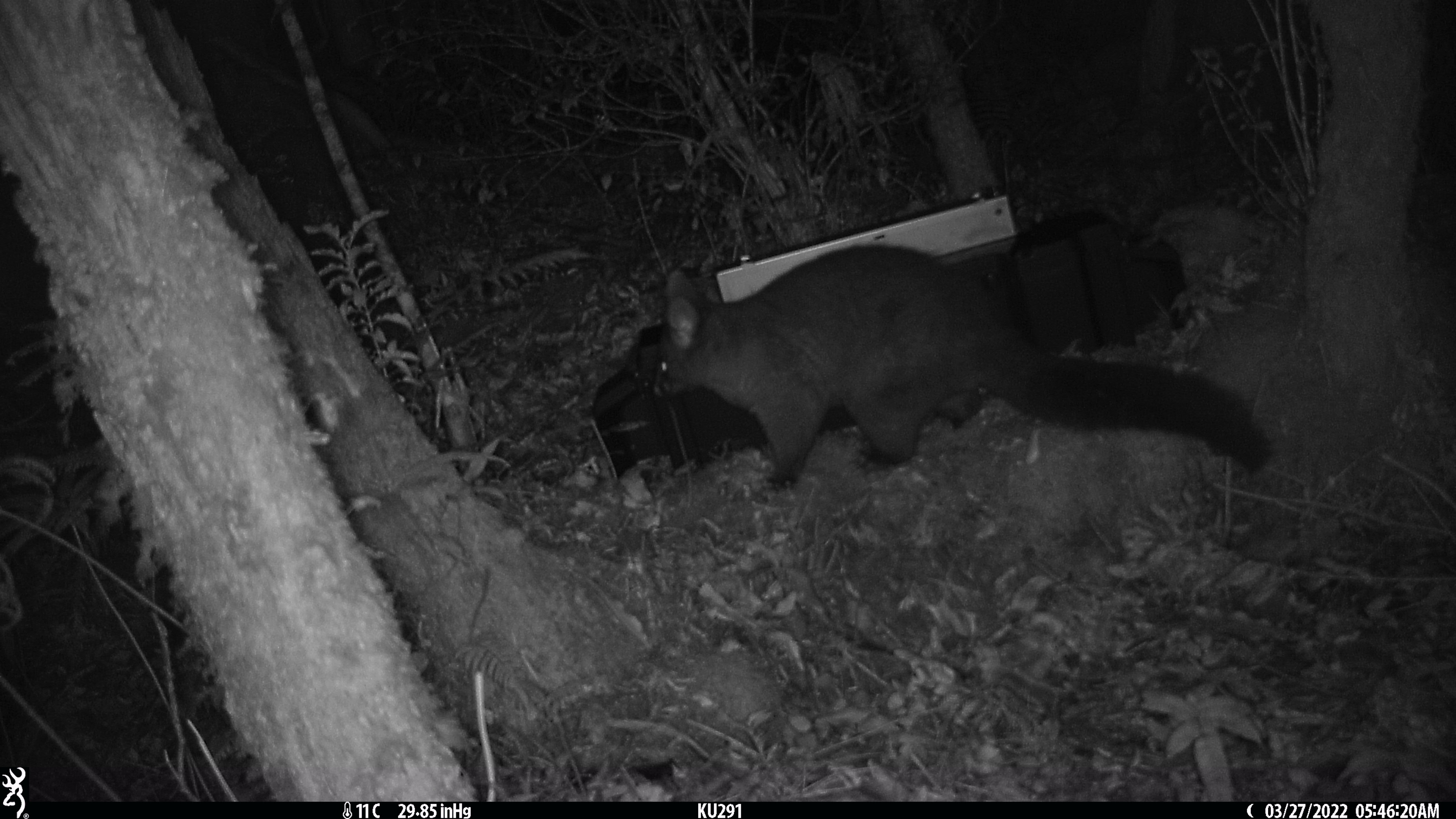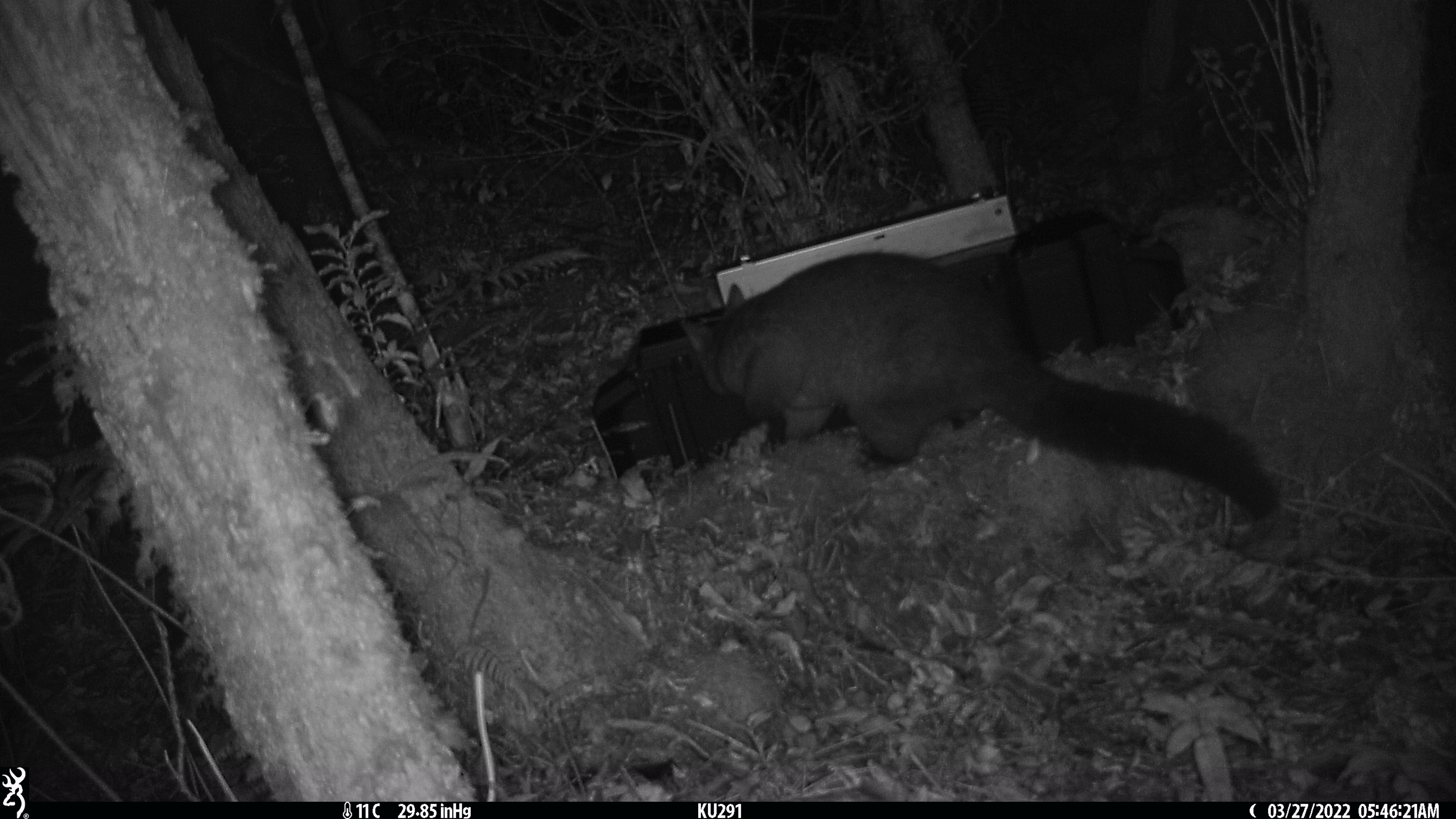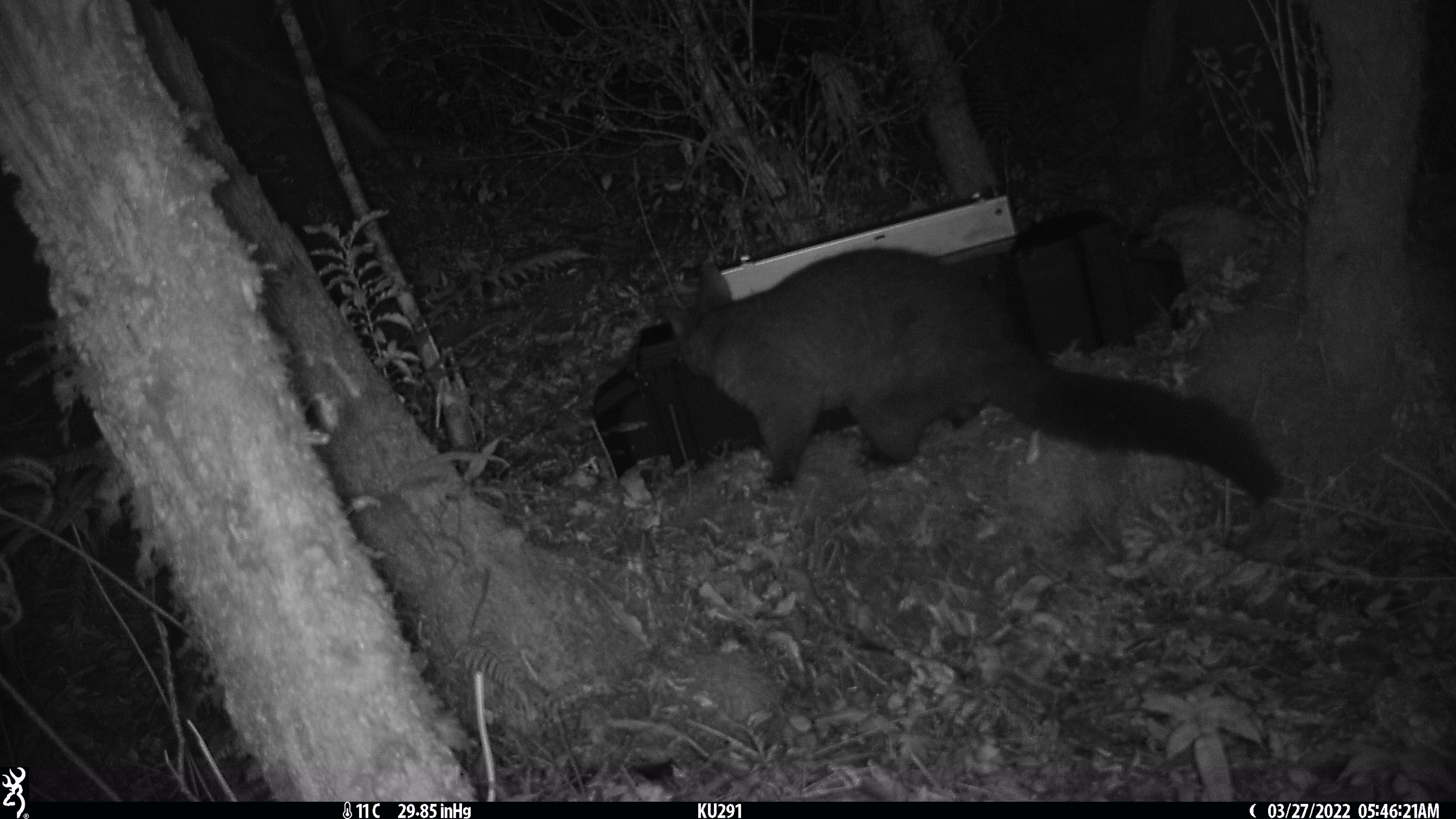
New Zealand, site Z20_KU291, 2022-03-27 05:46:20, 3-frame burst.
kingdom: Animalia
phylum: Chordata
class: Mammalia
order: Diprotodontia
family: Phalangeridae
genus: Trichosurus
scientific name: Trichosurus vulpecula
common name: common brushtail possum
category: possum